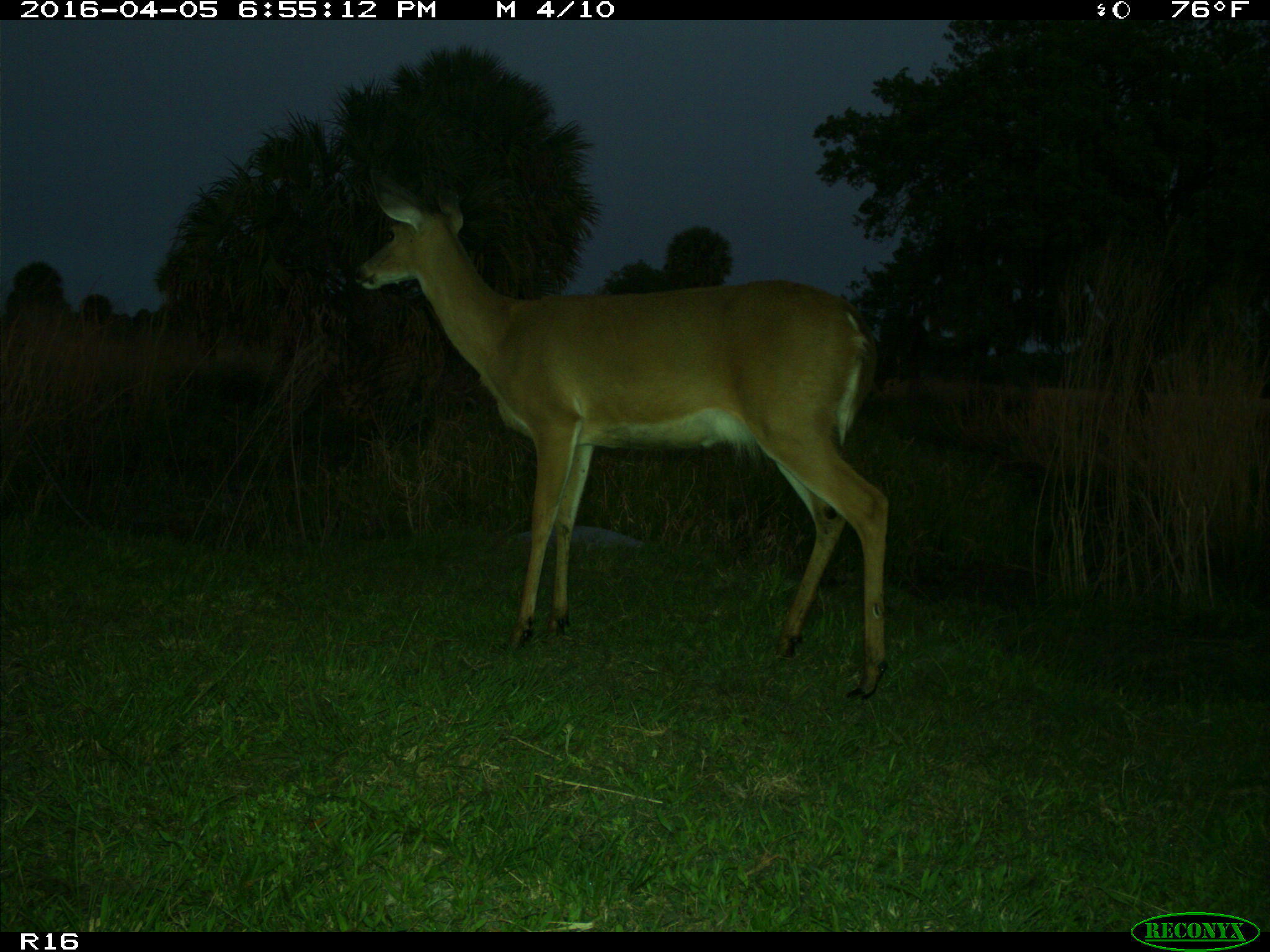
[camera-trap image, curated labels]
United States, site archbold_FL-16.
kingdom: Animalia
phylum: Chordata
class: Mammalia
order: Artiodactyla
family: Cervidae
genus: Odocoileus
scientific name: Odocoileus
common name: deer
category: unidentified deer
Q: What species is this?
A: Unidentified deer (deer) (Odocoileus).